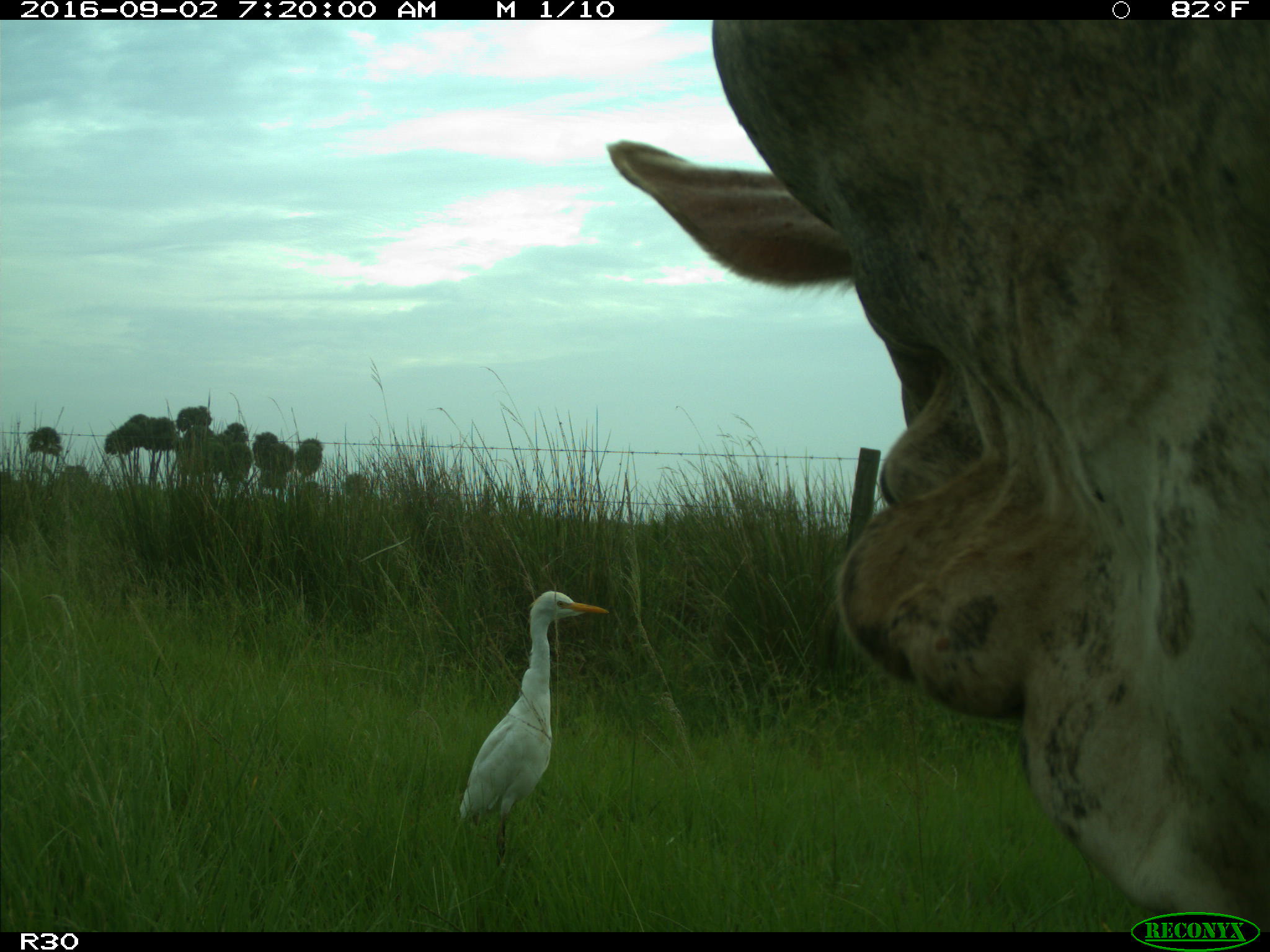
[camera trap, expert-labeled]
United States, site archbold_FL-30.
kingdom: Animalia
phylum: Chordata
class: Mammalia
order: Artiodactyla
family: Bovidae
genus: Bos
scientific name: Bos taurus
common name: domestic cow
Bos taurus (domestic cow).